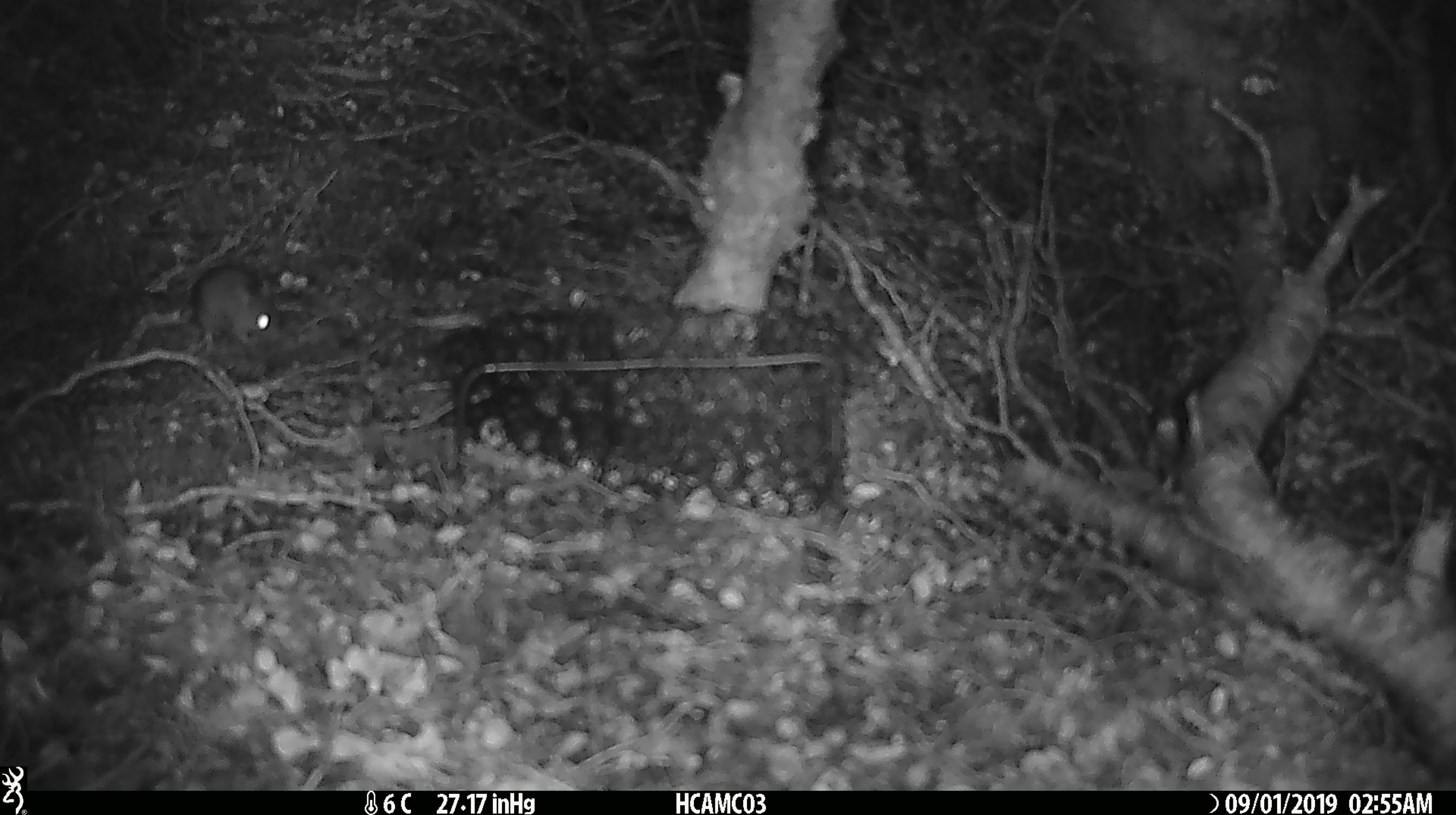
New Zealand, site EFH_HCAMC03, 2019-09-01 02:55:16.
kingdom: Animalia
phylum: Chordata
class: Mammalia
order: Rodentia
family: Muridae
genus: Mus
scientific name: Mus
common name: mouse